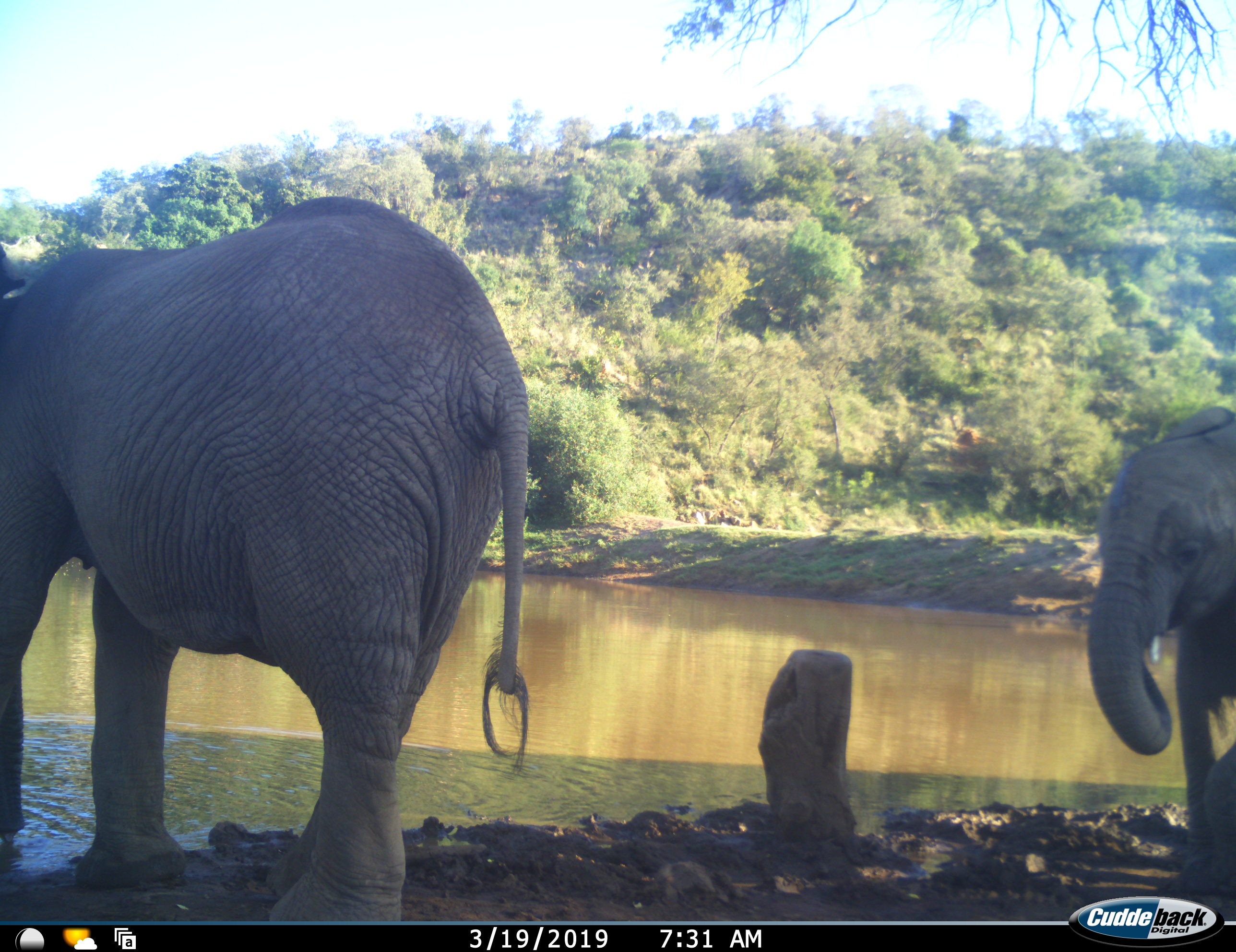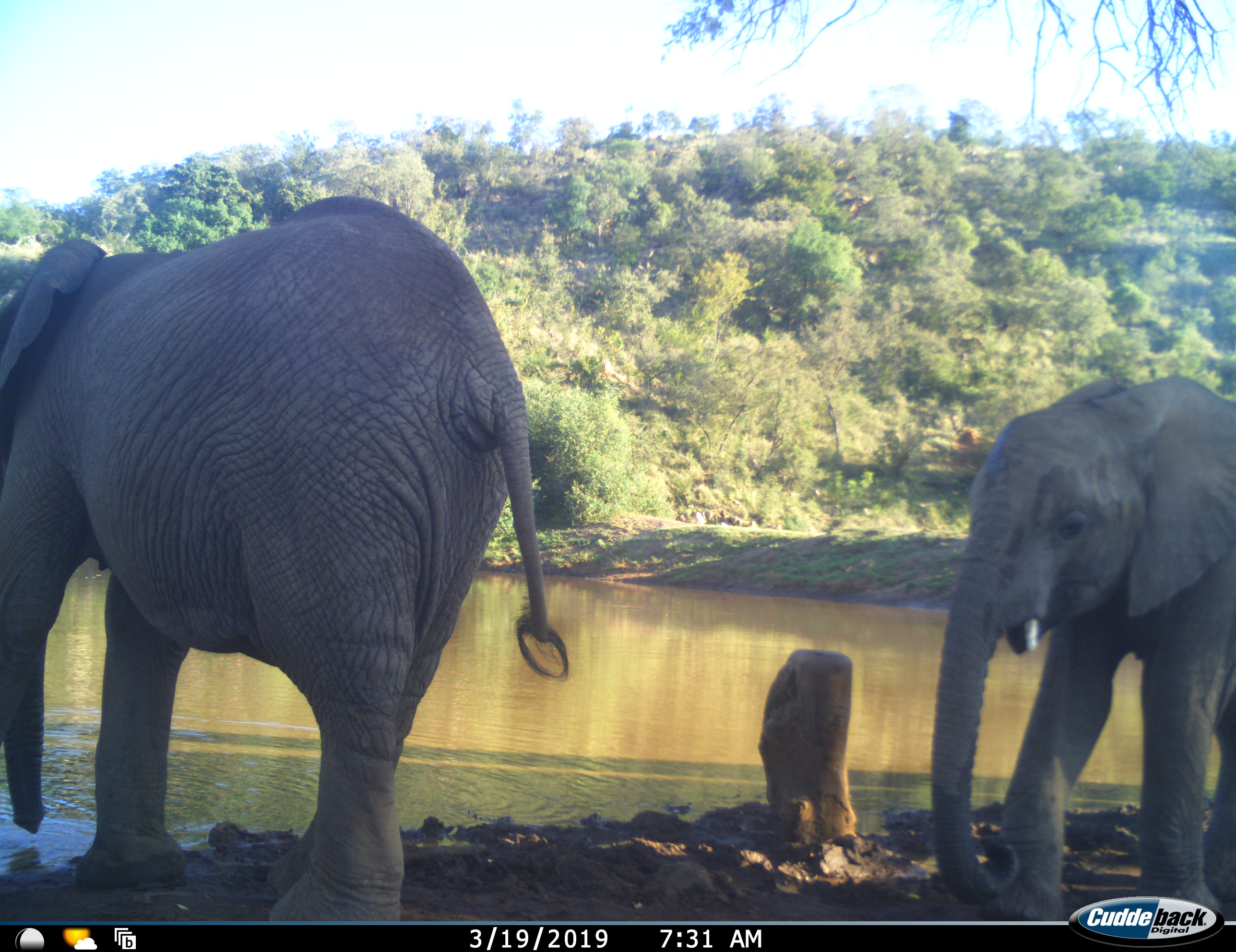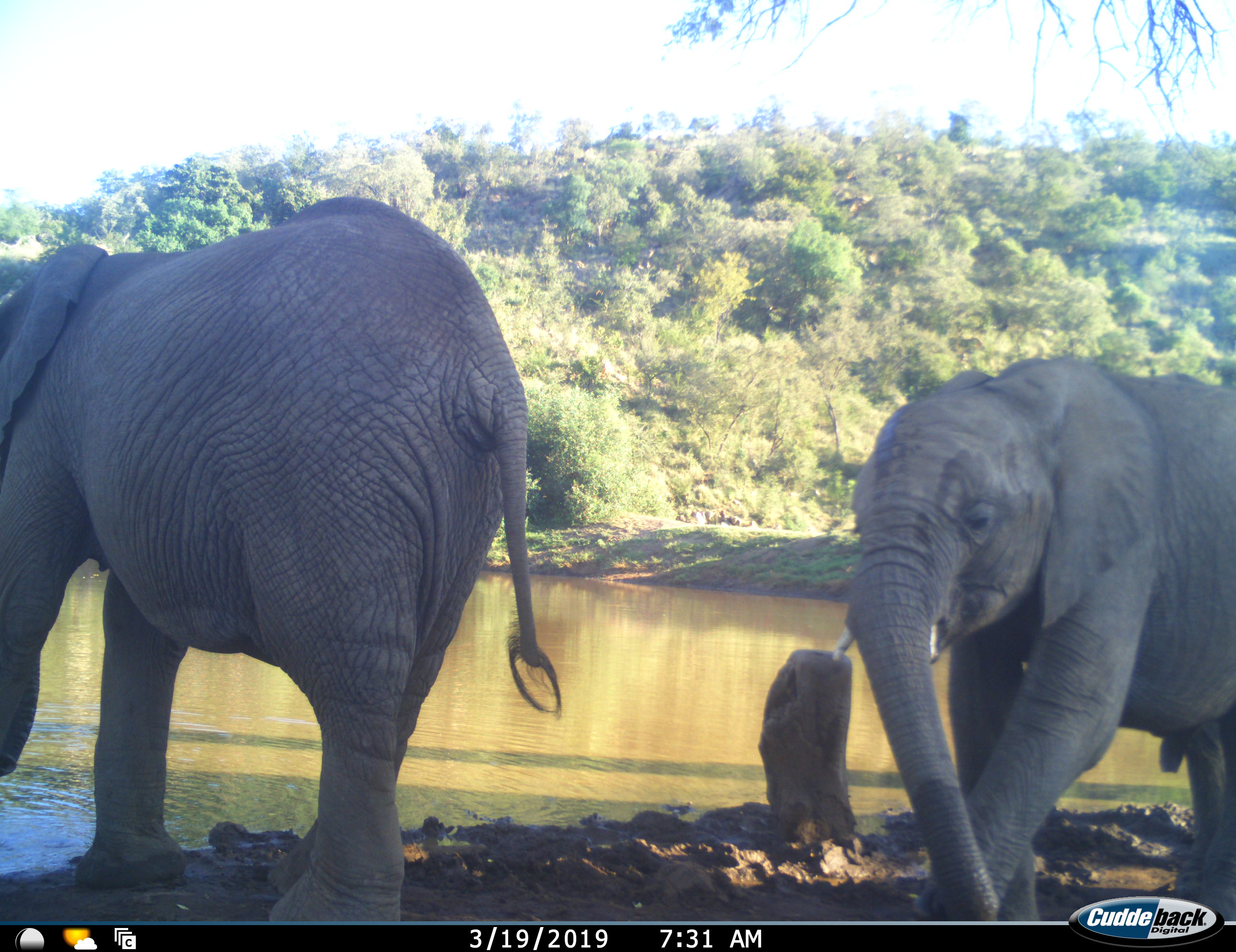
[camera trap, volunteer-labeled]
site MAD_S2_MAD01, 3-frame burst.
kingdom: Animalia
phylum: Chordata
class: Mammalia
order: Proboscidea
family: Elephantidae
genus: Loxodonta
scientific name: Loxodonta africana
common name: african bush elephant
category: elephant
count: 2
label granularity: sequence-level